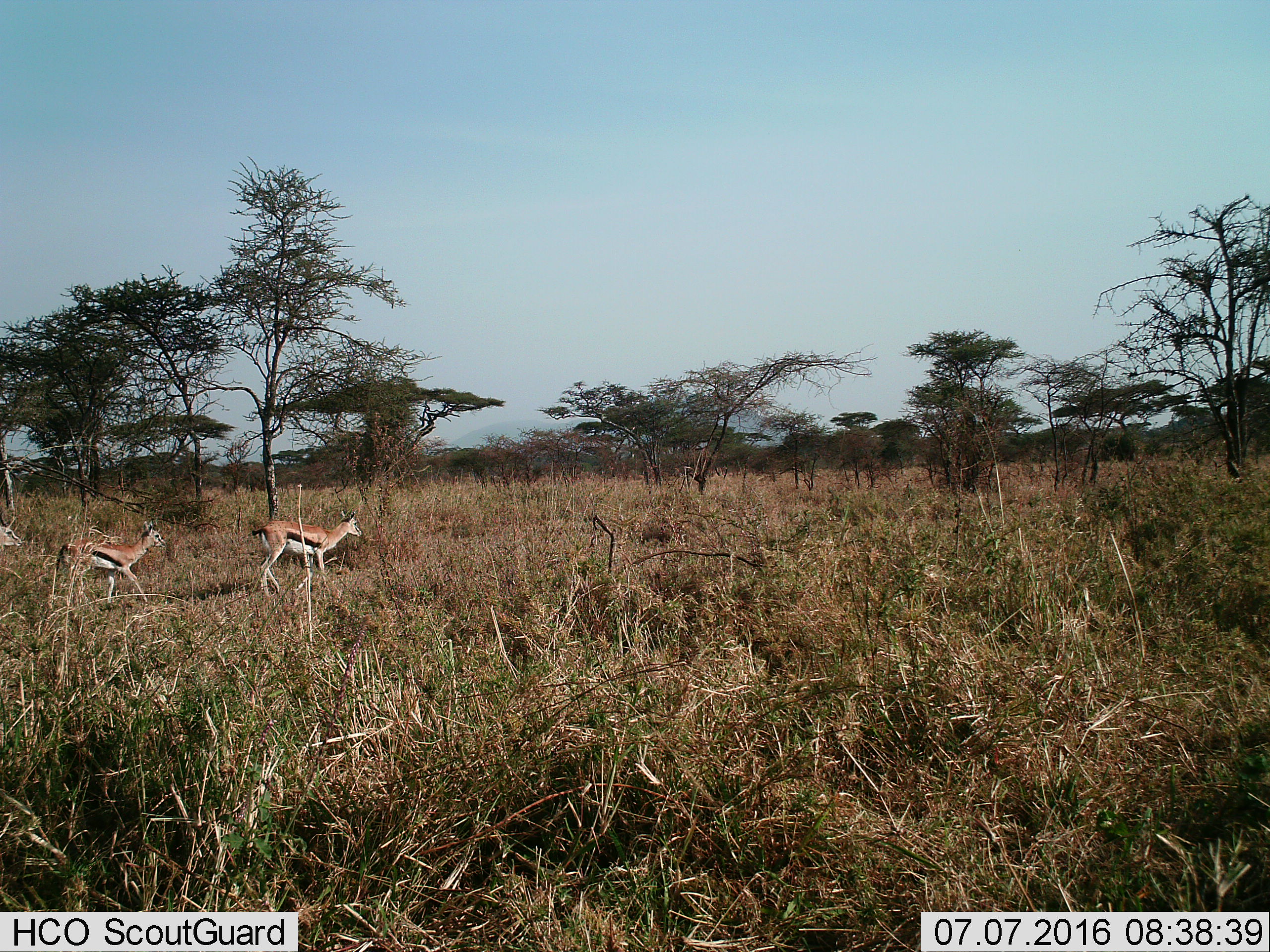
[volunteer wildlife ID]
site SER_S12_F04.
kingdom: Animalia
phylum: Chordata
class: Mammalia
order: Artiodactyla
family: Bovidae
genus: Eudorcas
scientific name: Eudorcas thomsonii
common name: thomson's gazelle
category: gazellethomsons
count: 3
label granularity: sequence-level